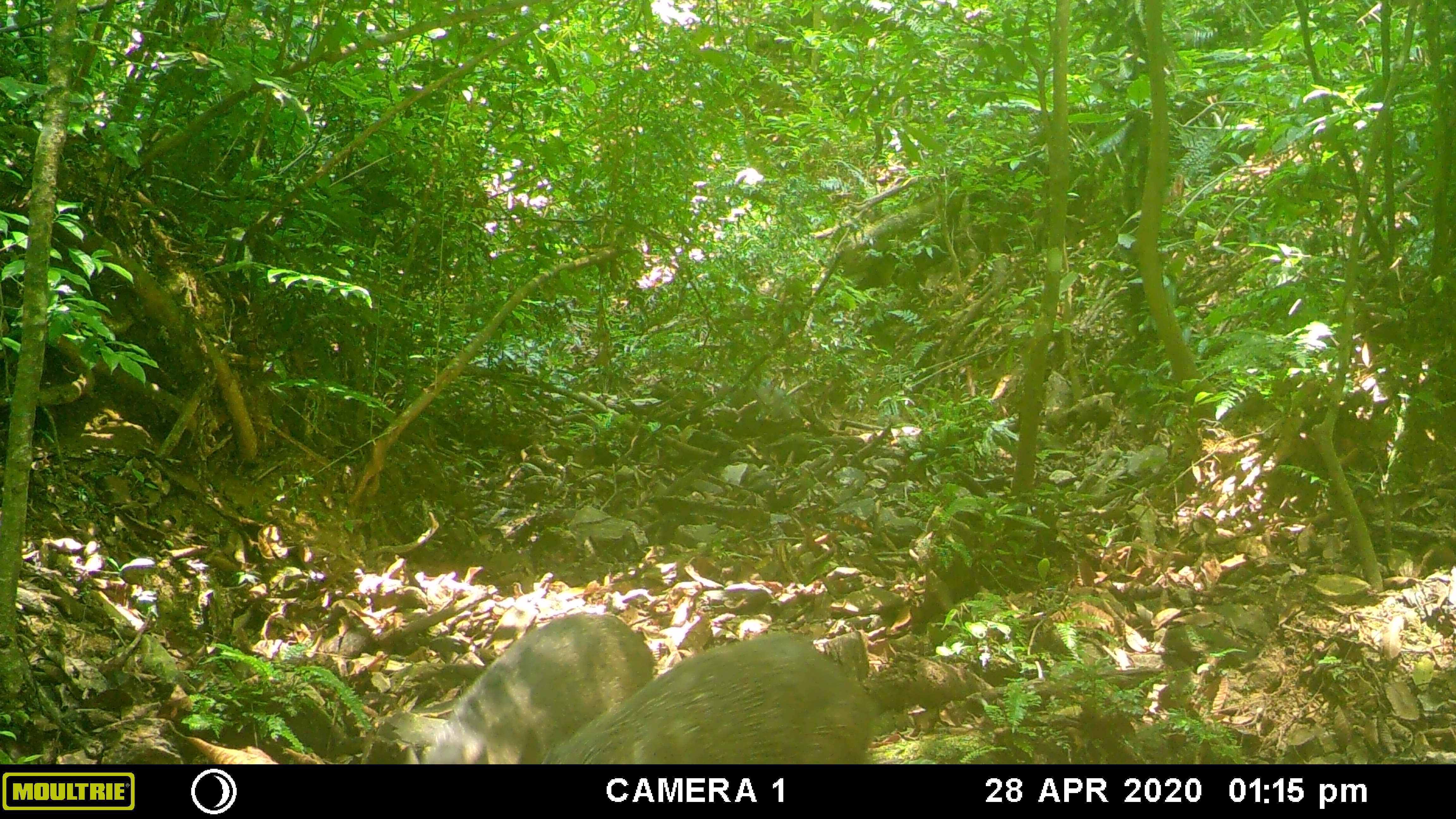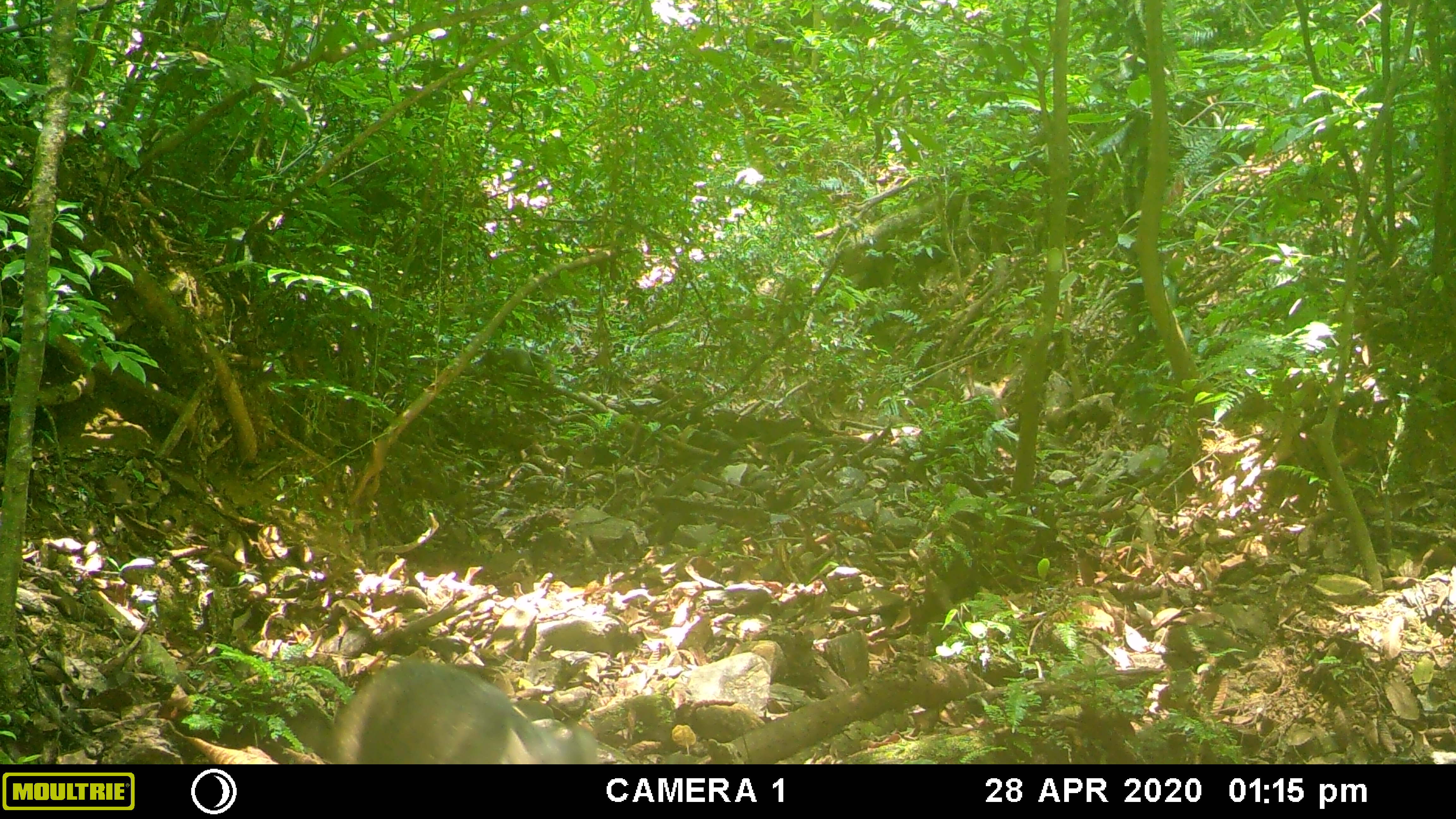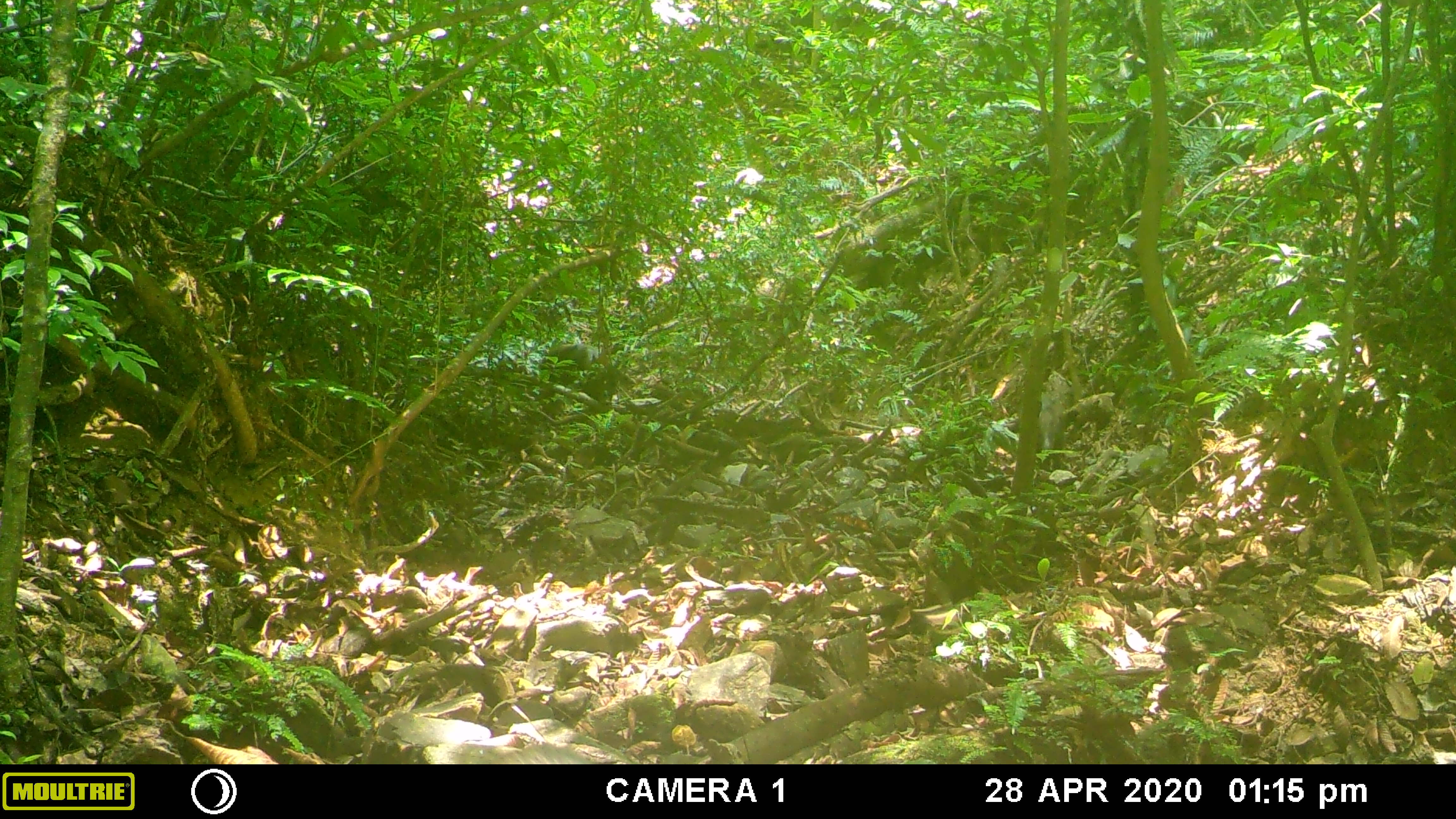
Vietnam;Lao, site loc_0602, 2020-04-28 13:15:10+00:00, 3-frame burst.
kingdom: Animalia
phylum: Chordata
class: Mammalia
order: Artiodactyla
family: Suidae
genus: Sus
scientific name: Sus scrofa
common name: eurasian wild pig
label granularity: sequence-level